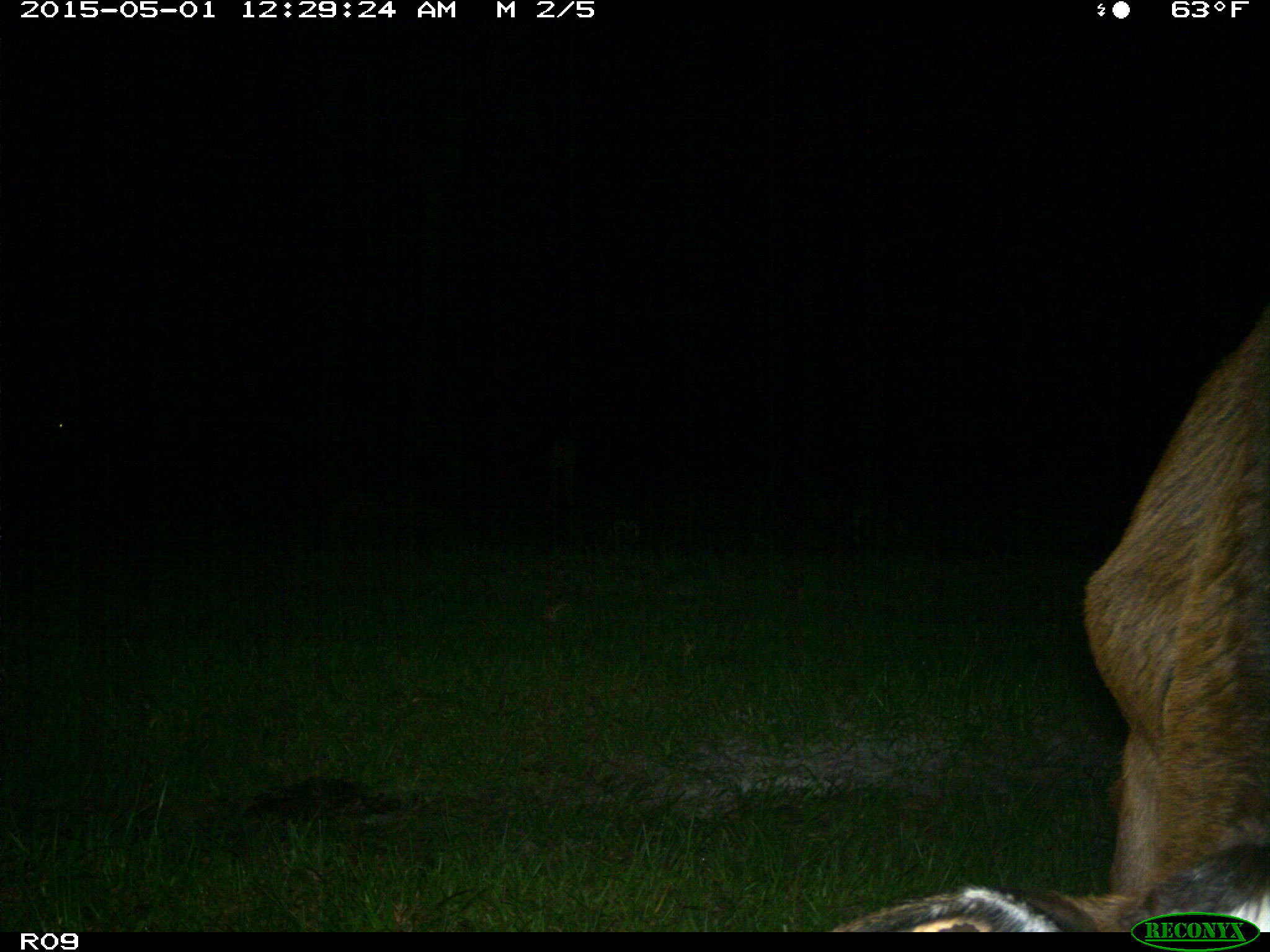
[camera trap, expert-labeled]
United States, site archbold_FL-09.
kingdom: Animalia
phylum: Chordata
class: Mammalia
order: Artiodactyla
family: Bovidae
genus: Bos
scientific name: Bos taurus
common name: domestic cow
Bos taurus (domestic cow).